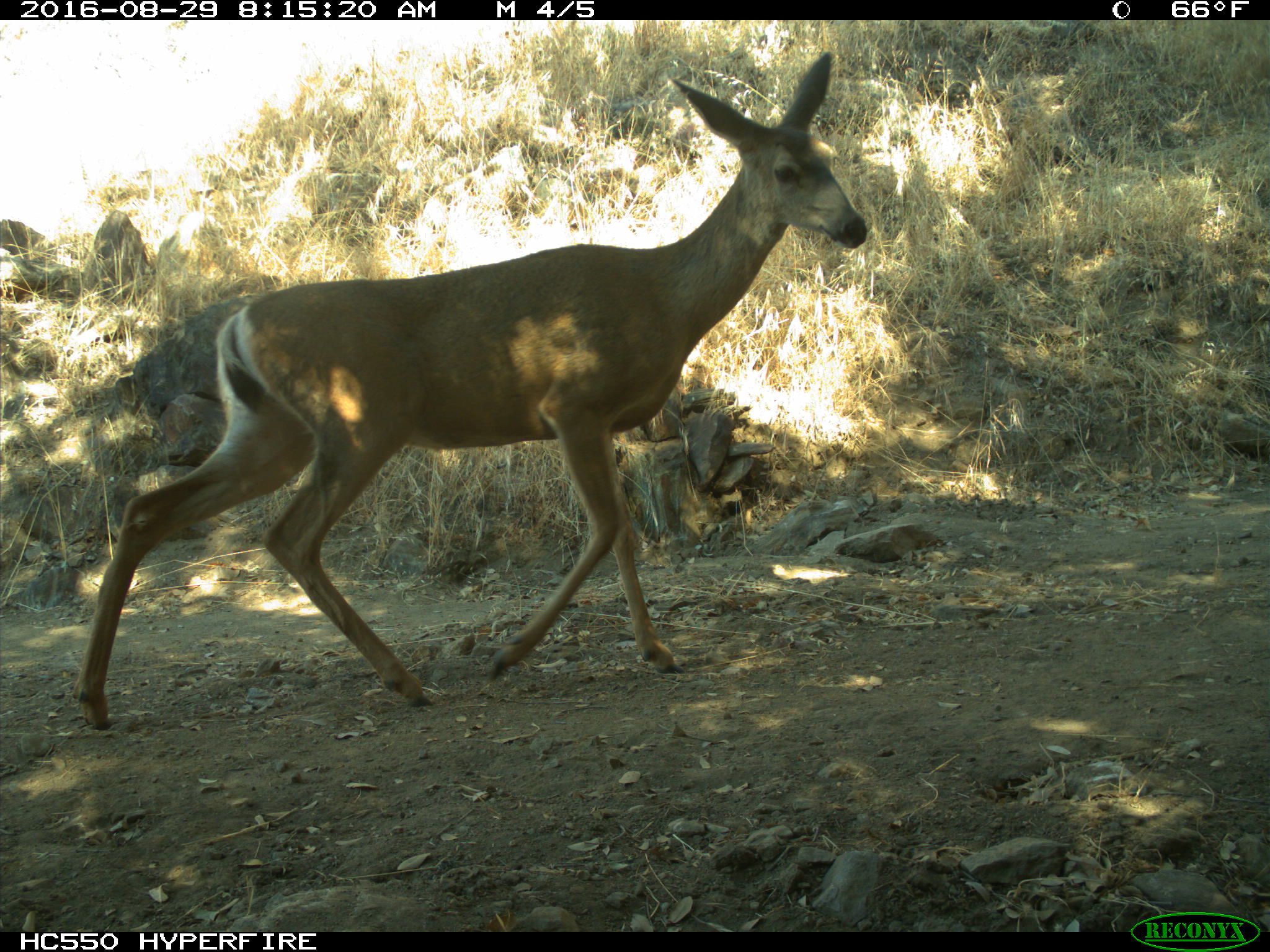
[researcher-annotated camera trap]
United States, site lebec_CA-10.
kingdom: Animalia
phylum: Chordata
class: Mammalia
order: Artiodactyla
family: Cervidae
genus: Odocoileus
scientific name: Odocoileus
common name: deer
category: unidentified deer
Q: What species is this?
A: Unidentified deer (deer) (Odocoileus).